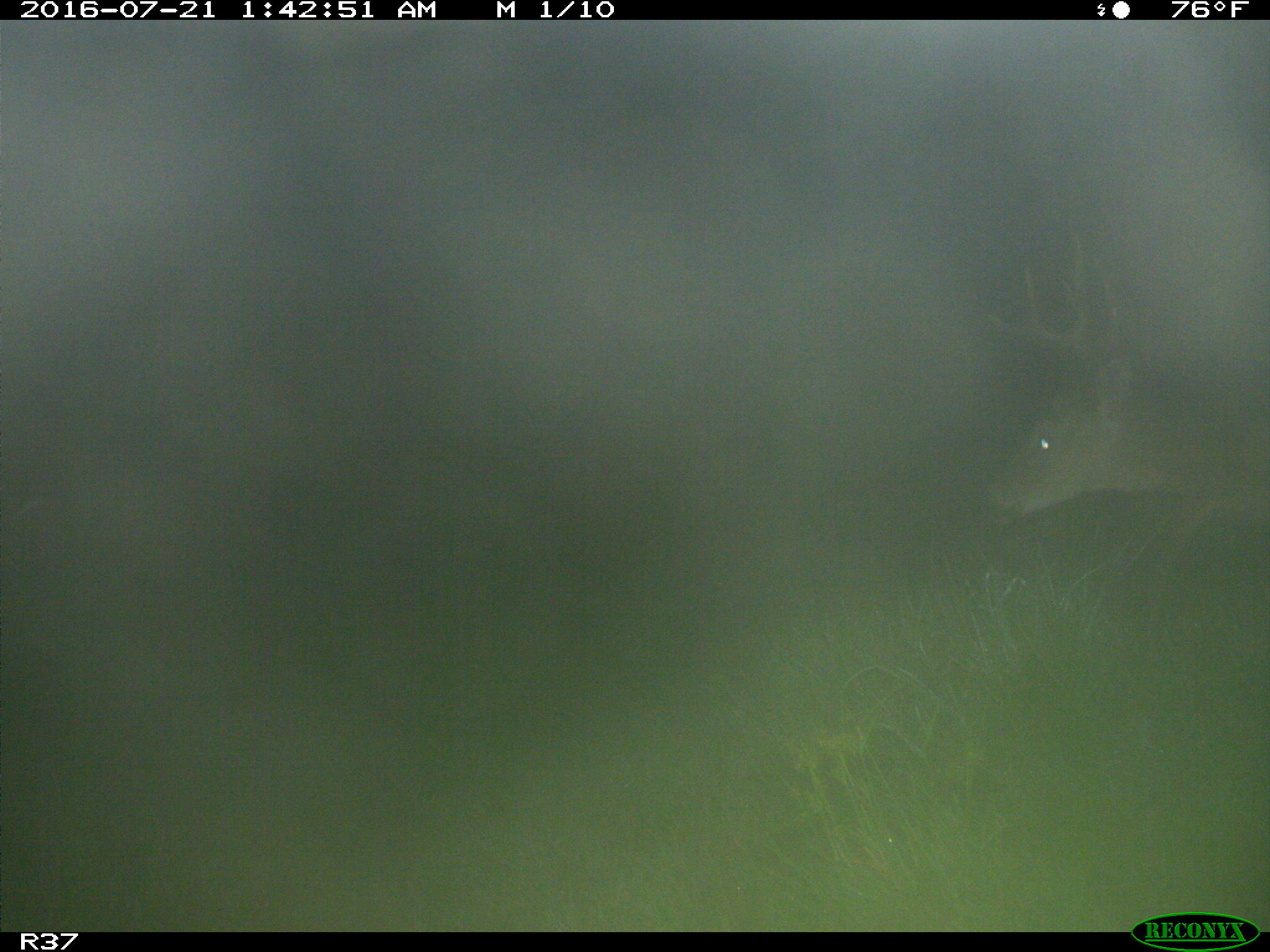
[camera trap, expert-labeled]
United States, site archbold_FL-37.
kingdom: Animalia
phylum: Chordata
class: Mammalia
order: Artiodactyla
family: Cervidae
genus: Odocoileus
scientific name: Odocoileus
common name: deer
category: unidentified deer